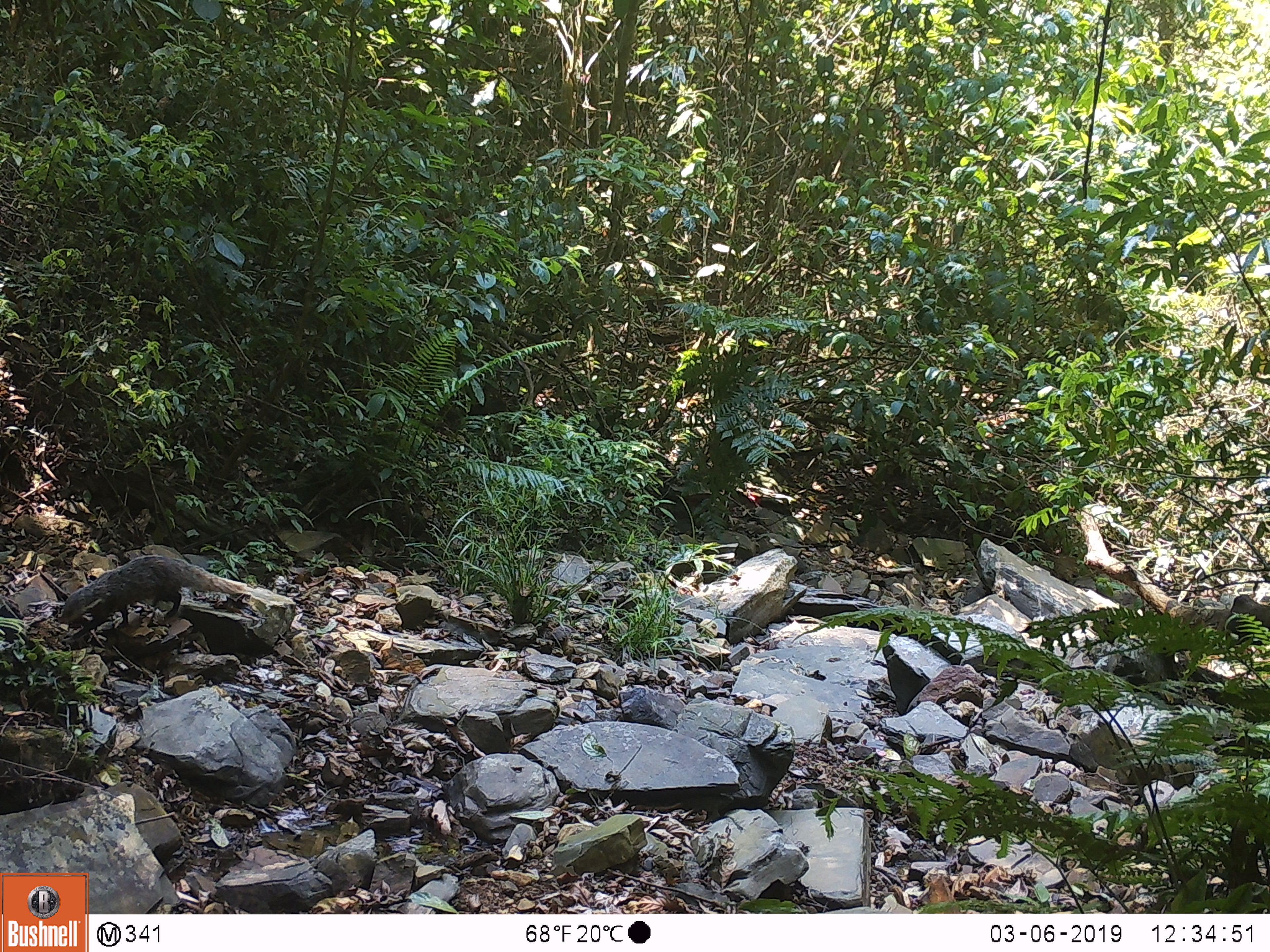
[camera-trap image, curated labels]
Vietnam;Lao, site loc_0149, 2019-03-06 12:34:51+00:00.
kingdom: Animalia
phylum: Chordata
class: Mammalia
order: Carnivora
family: Herpestidae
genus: Urva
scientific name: Urva urva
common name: crab-eating mongoose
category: crab eating mongoose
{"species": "crab eating mongoose (crab-eating mongoose) (Urva urva)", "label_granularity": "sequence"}